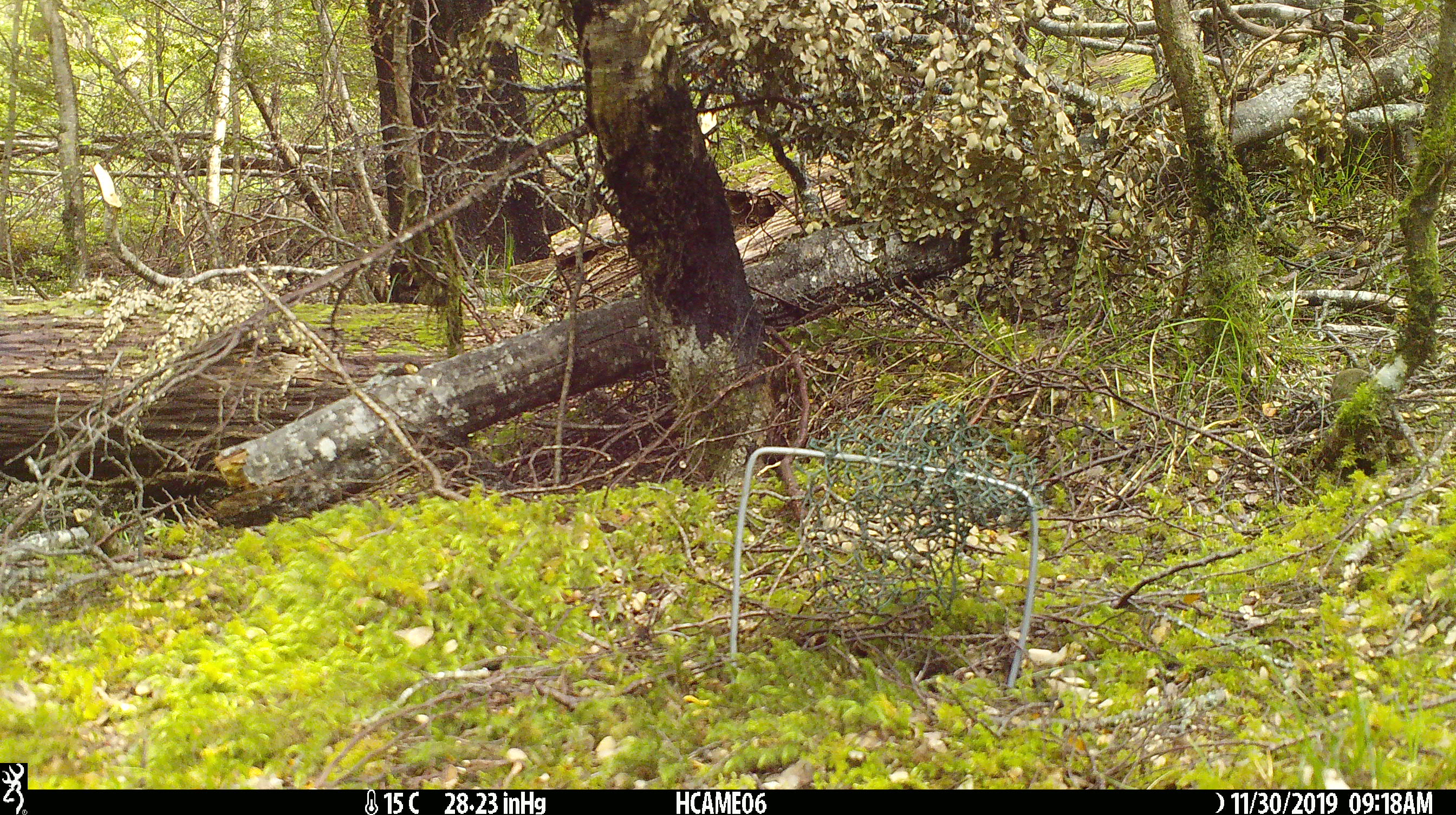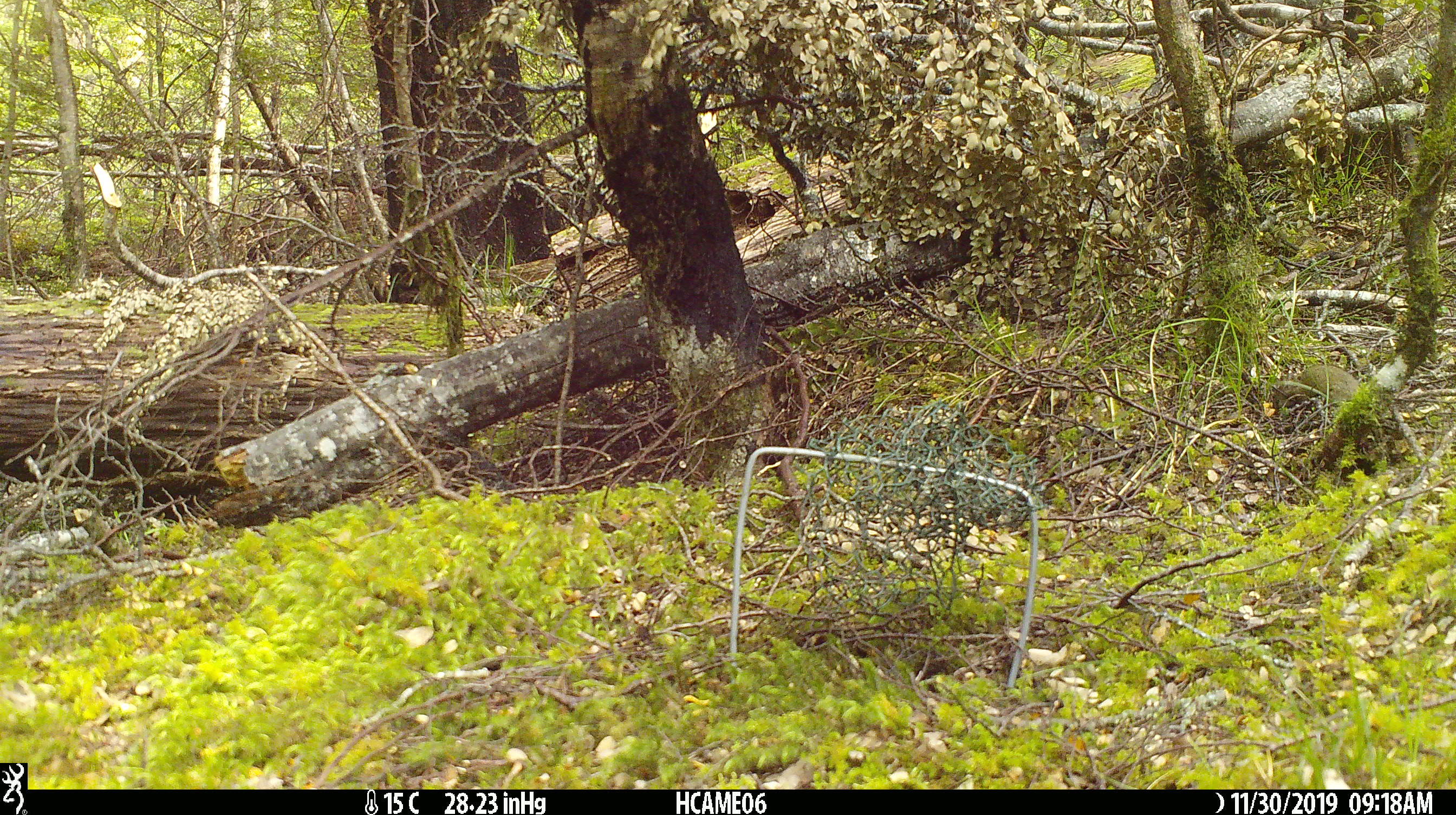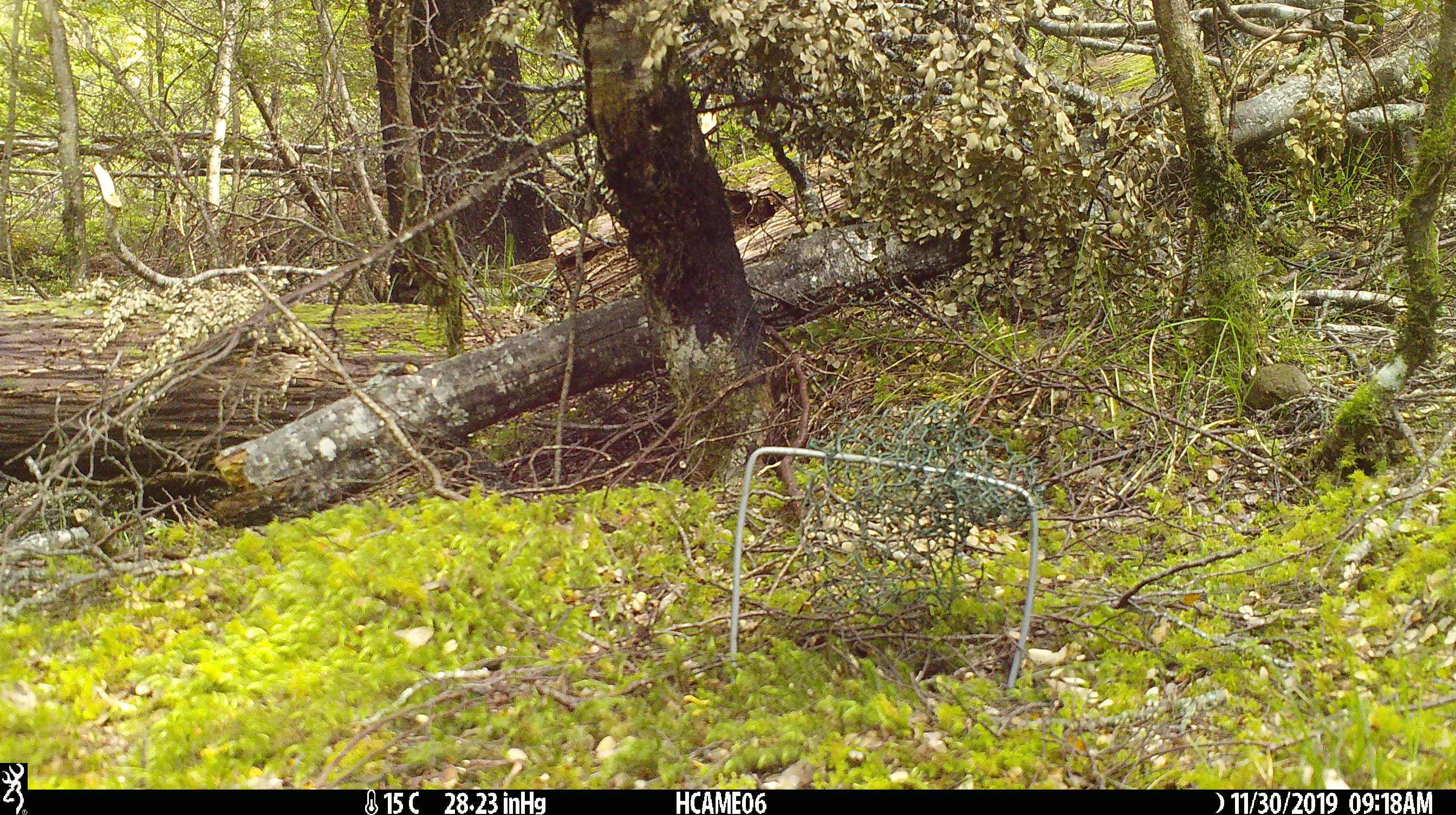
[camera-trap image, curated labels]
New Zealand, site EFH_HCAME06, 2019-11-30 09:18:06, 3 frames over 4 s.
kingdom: Animalia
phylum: Chordata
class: Mammalia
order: Rodentia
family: Muridae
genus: Mus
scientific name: Mus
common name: mouse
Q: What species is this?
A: Mouse (Mus).